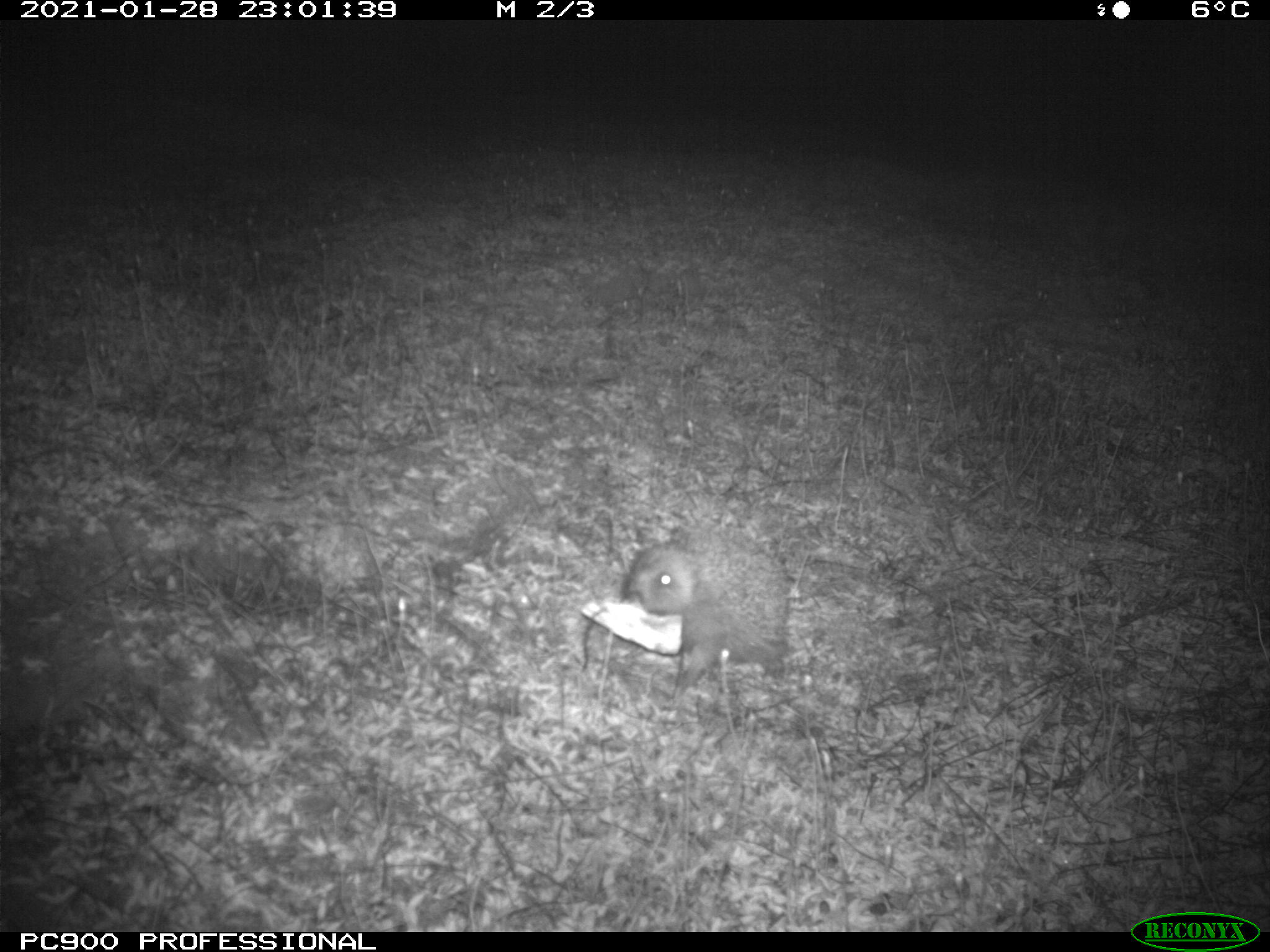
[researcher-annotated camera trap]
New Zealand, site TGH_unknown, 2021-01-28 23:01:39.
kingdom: Animalia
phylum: Chordata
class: Mammalia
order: Eulipotyphla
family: Erinaceidae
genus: Erinaceus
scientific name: Erinaceus europaeus europaeus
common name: european hedgehog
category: hedgehog